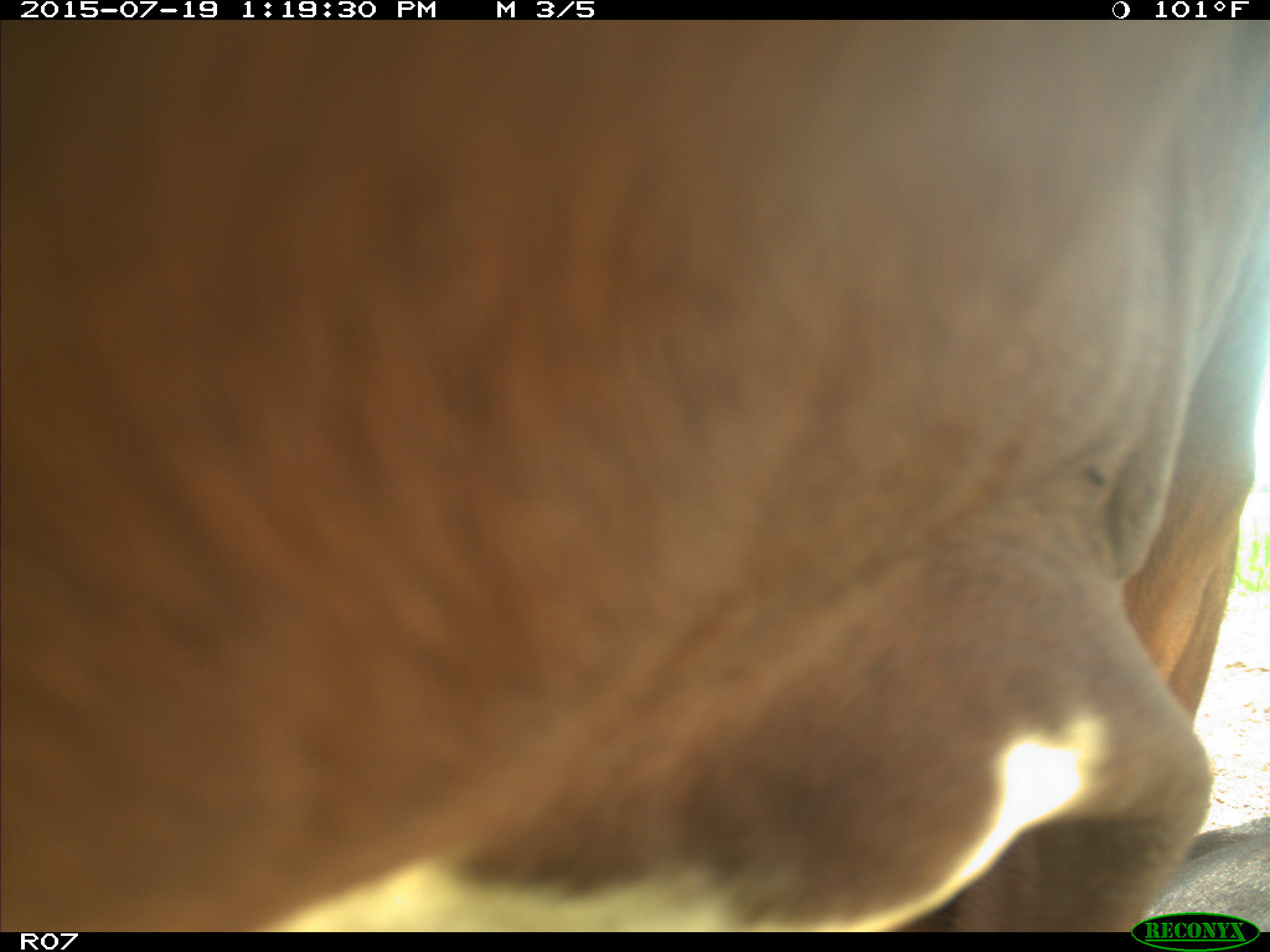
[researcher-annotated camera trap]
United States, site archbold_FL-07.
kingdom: Animalia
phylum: Chordata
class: Mammalia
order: Artiodactyla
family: Bovidae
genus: Bos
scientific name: Bos taurus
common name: domestic cow